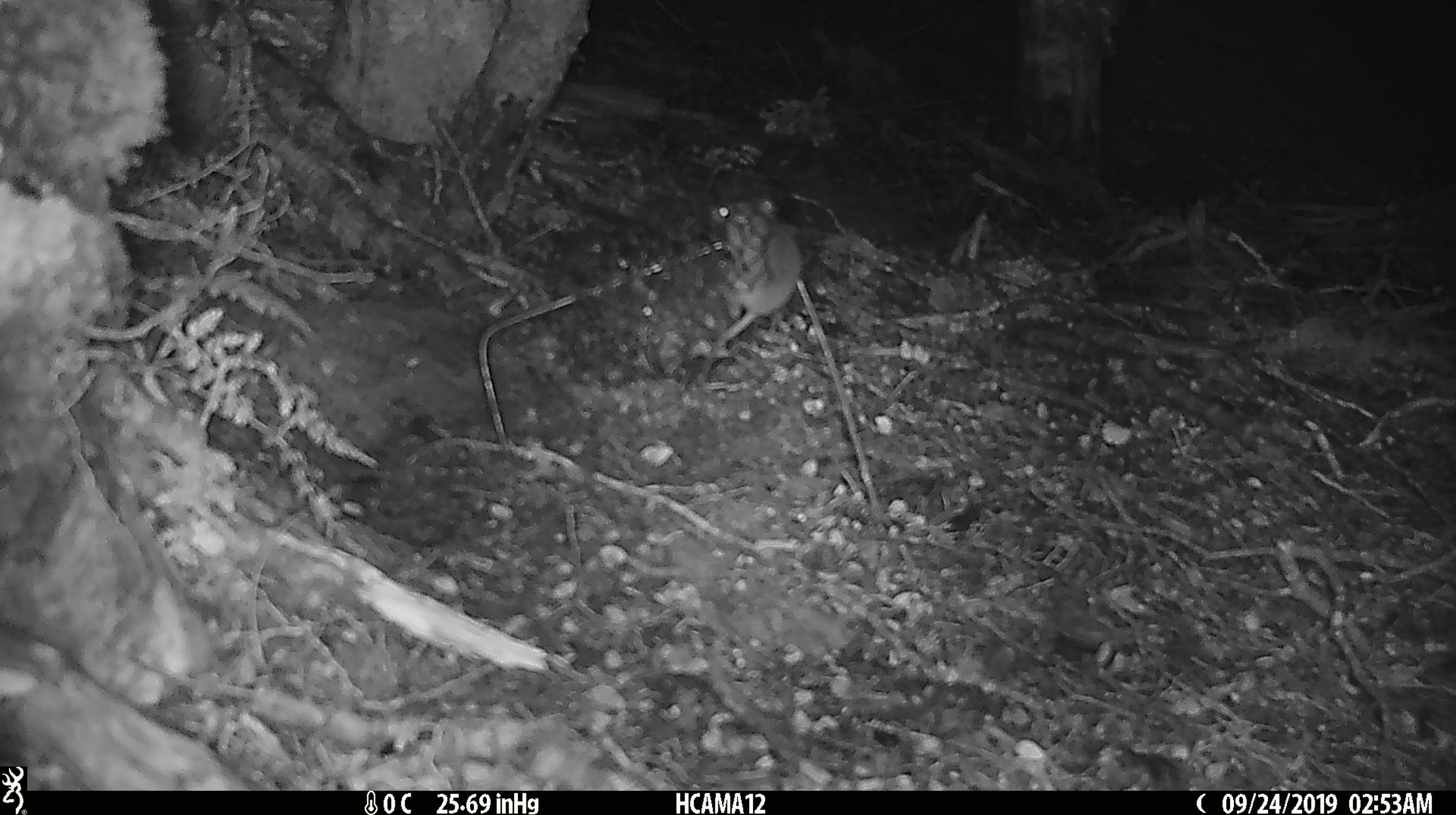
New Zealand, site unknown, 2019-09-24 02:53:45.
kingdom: Animalia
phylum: Chordata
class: Mammalia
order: Rodentia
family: Muridae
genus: Mus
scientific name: Mus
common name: mouse